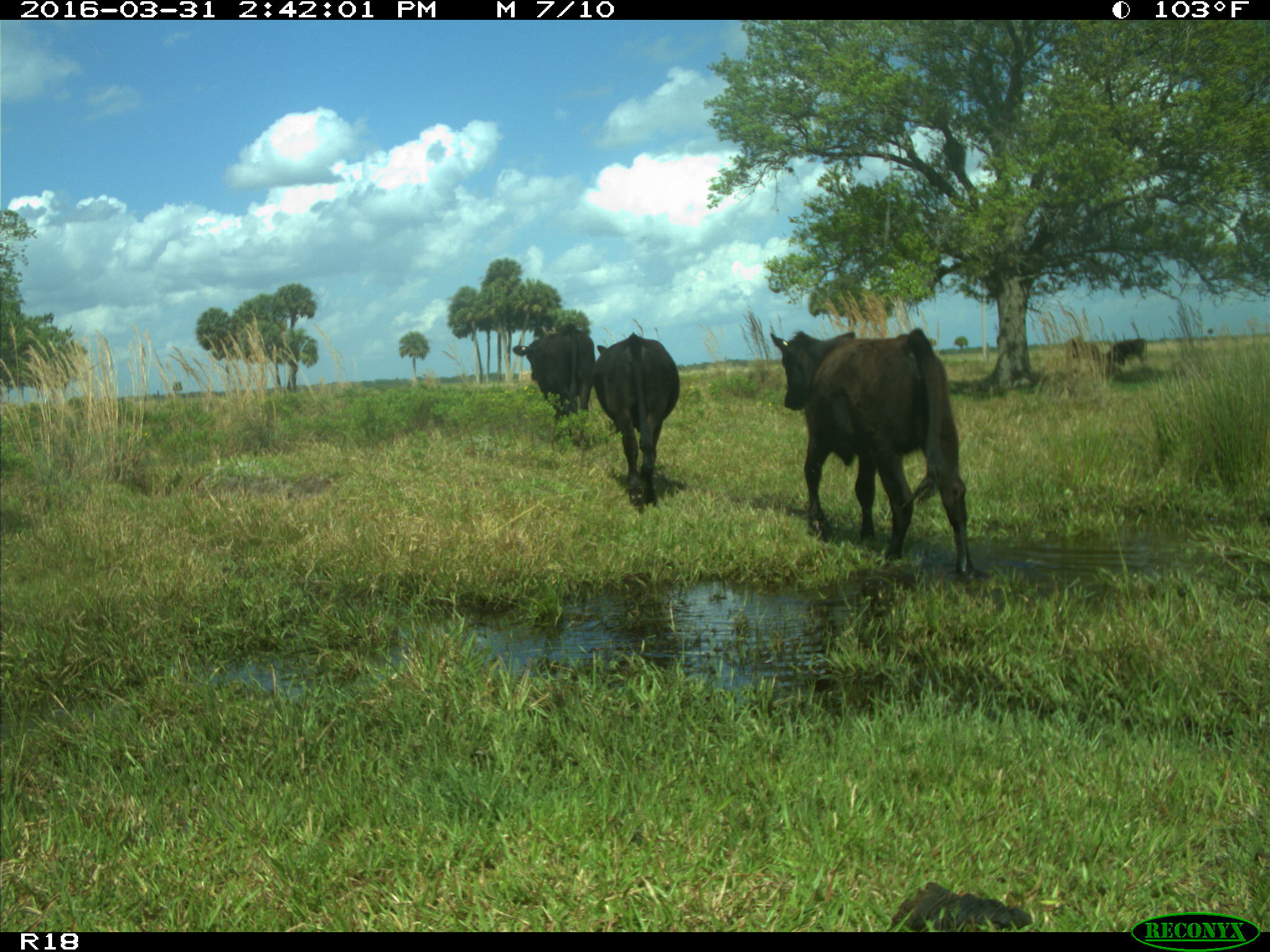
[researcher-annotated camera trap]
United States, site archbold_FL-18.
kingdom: Animalia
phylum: Chordata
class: Mammalia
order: Artiodactyla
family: Bovidae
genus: Bos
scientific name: Bos taurus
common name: domestic cow